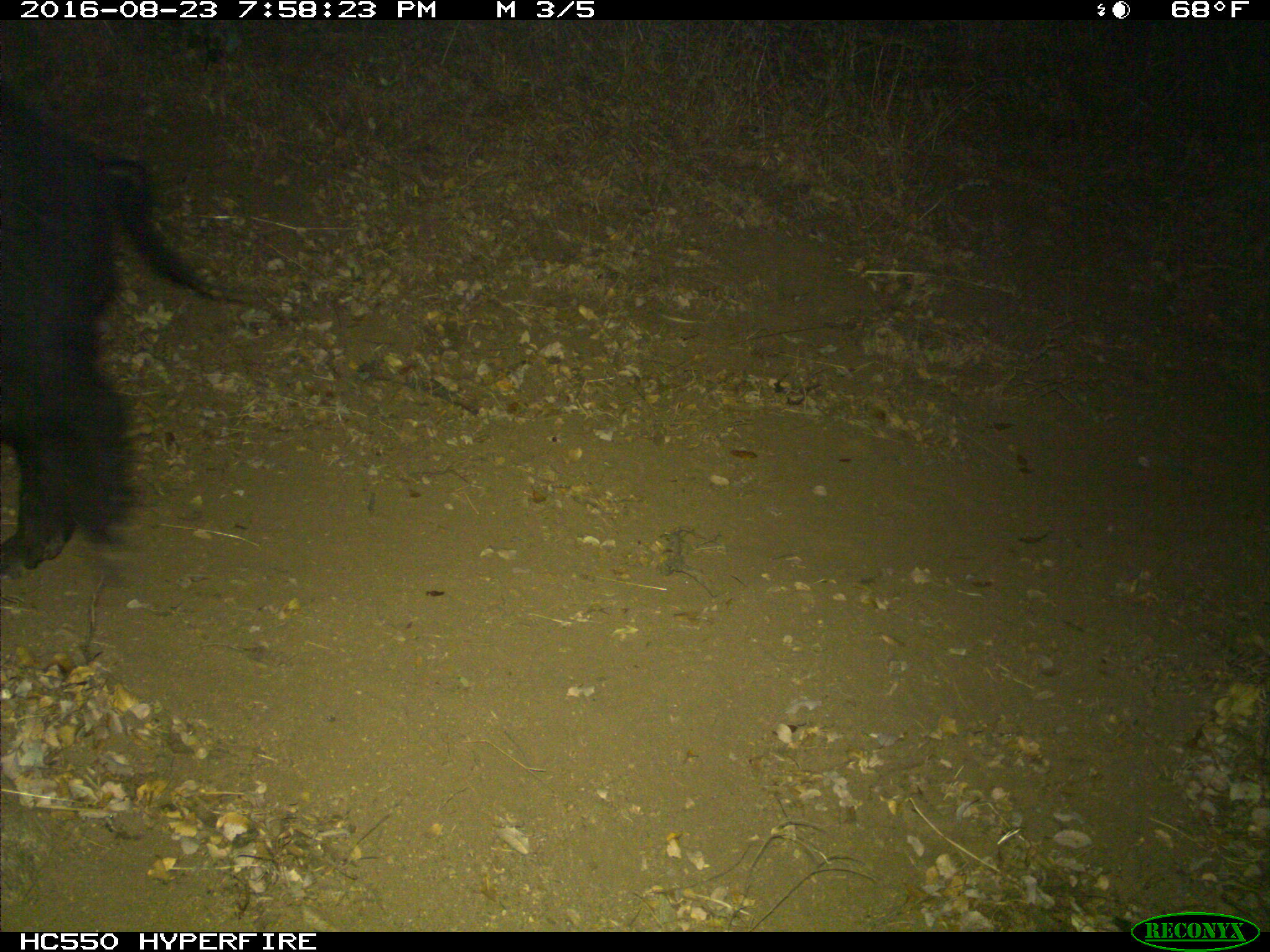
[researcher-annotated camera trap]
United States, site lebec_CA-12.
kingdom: Animalia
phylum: Chordata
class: Mammalia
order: Artiodactyla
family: Suidae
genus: Sus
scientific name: Sus scrofa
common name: wild boar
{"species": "Sus scrofa (wild boar)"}